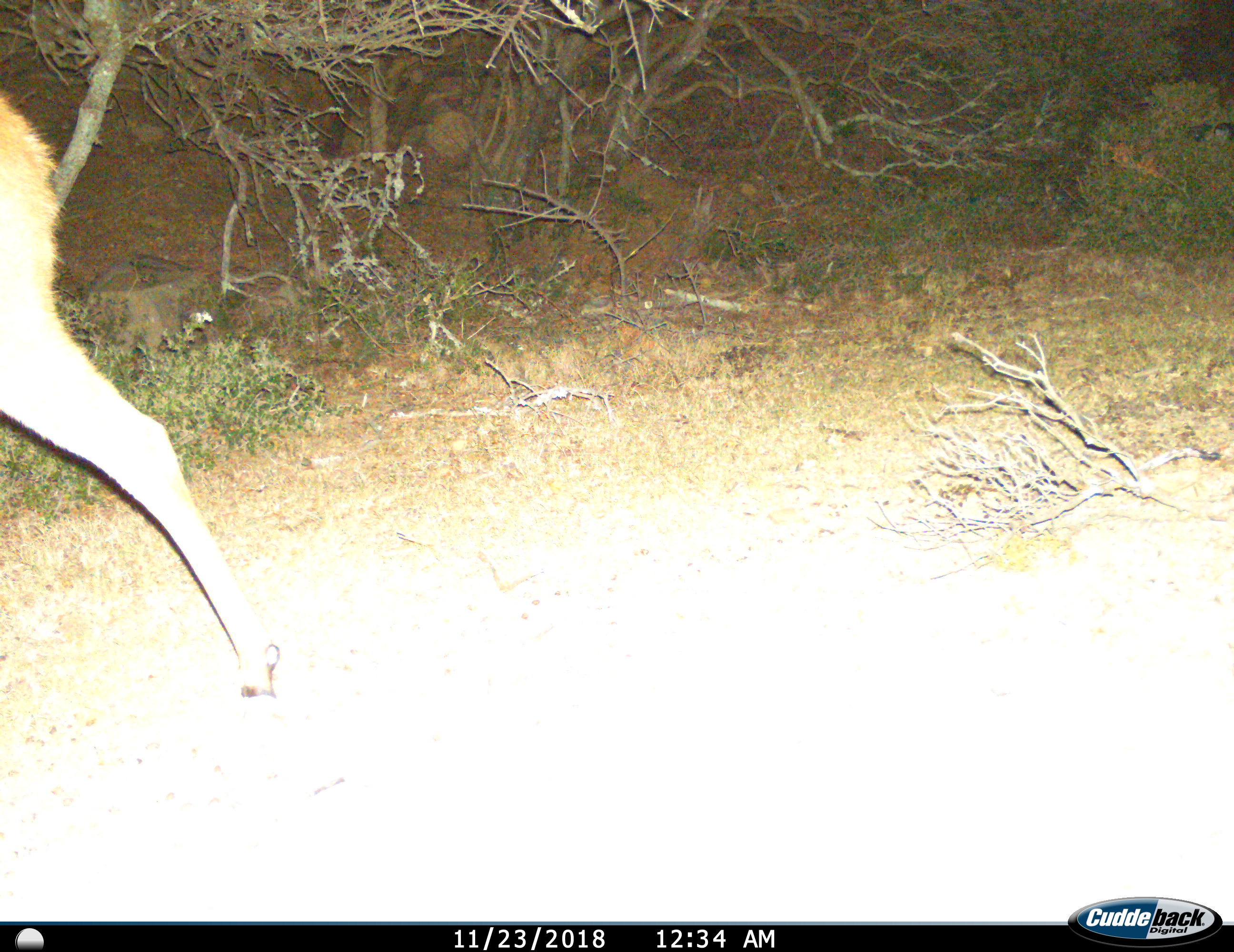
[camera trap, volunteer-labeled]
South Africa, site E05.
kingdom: Animalia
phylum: Chordata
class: Mammalia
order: Artiodactyla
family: Bovidae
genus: Tragelaphus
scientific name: Tragelaphus strepsiceros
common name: greater kudu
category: kudu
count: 1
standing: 17%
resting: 0%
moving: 83%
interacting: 0%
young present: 0%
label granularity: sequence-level